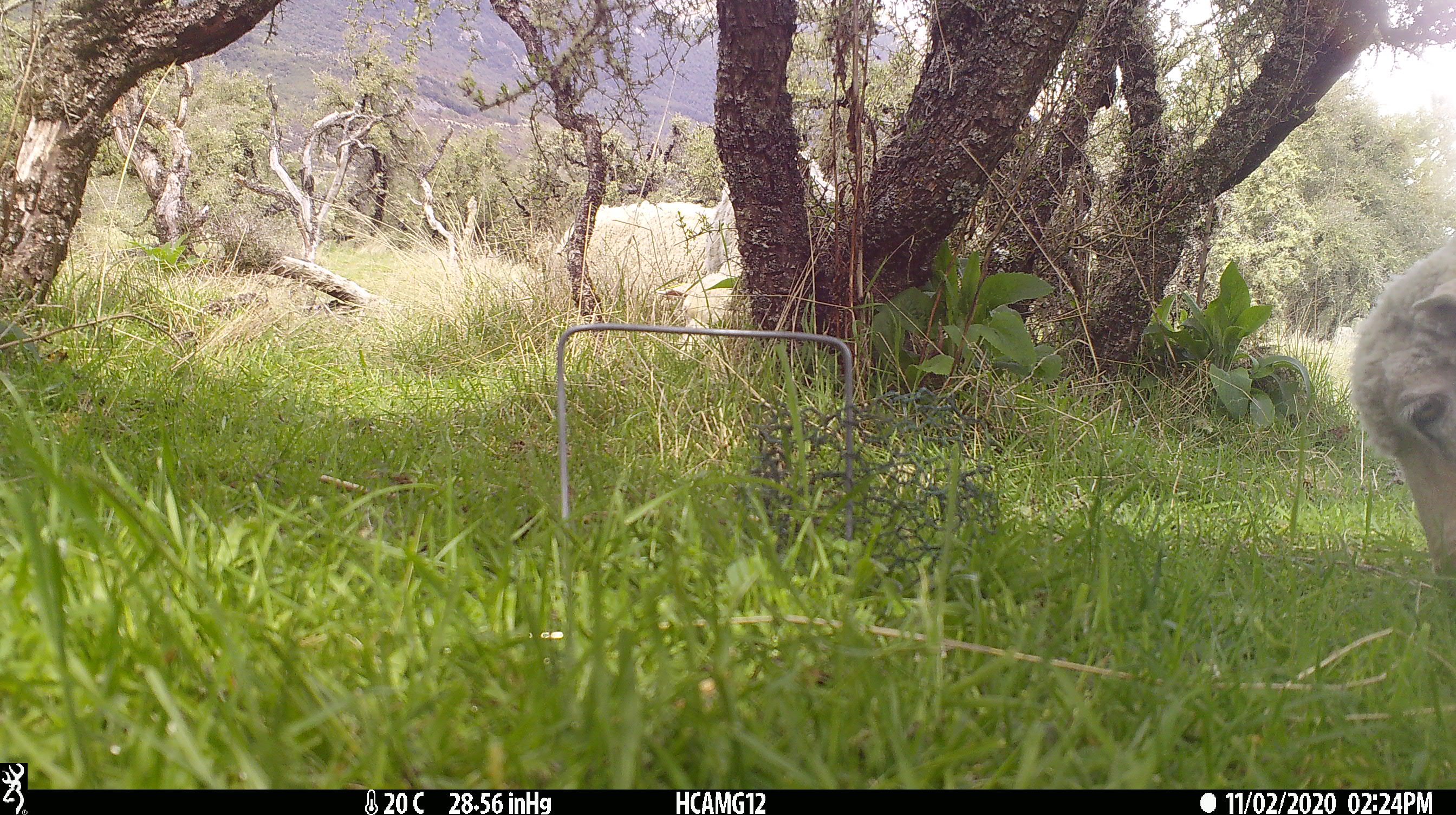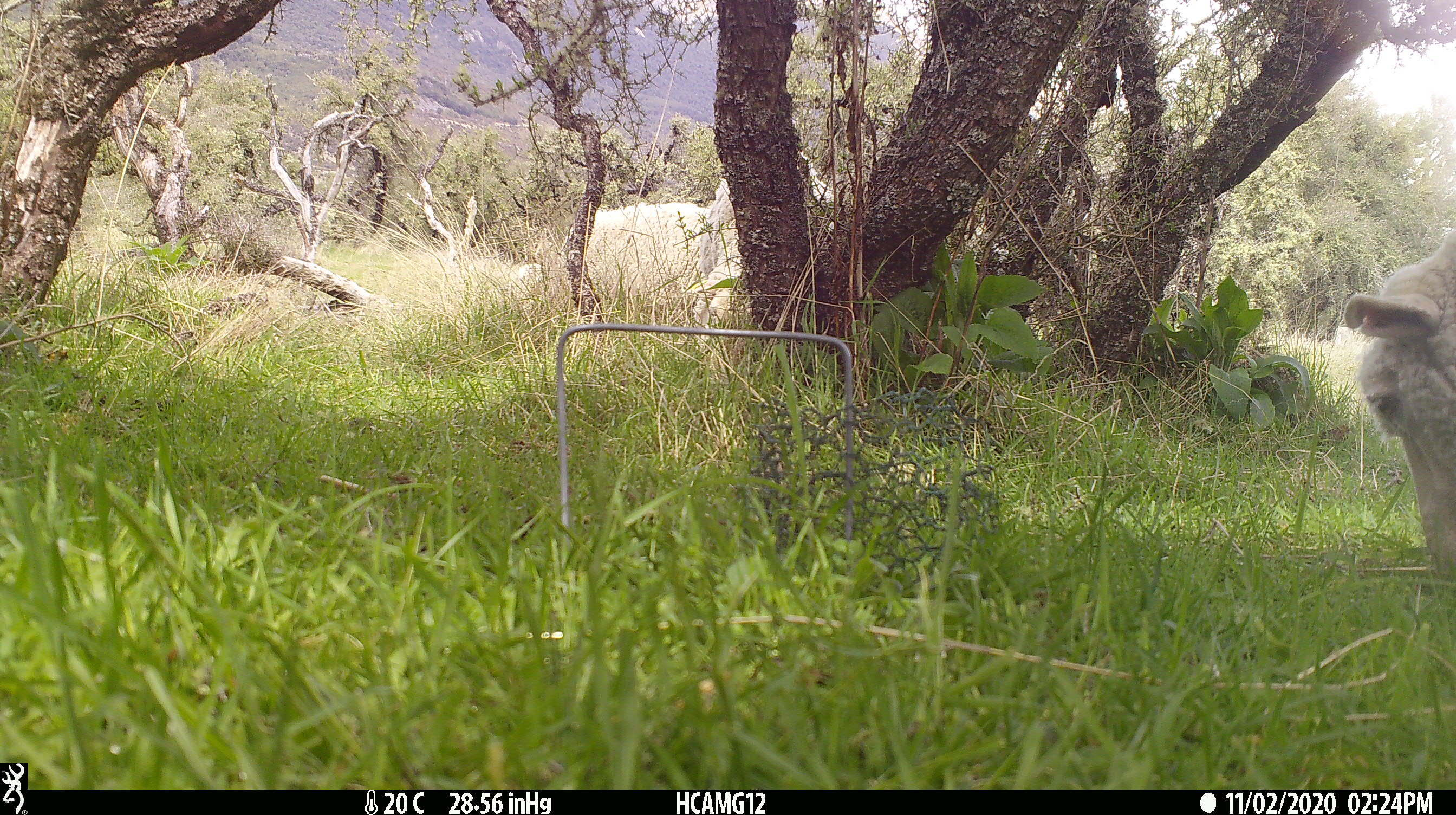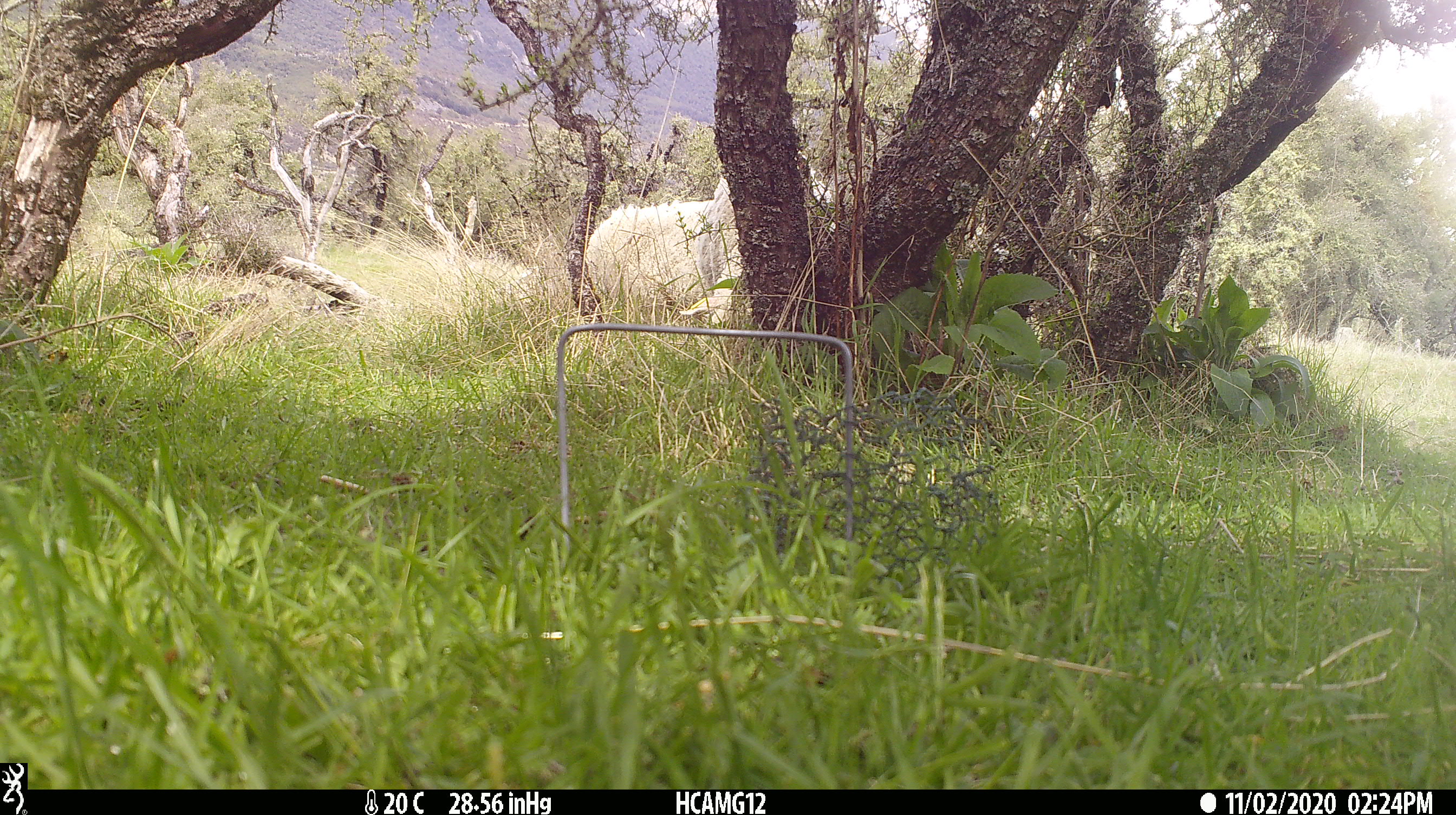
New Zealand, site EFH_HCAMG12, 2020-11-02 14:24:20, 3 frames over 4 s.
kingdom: Animalia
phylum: Chordata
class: Mammalia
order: Artiodactyla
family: Bovidae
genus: Ovis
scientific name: Ovis aries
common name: domestic sheep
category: sheep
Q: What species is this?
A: Sheep (domestic sheep) (Ovis aries).